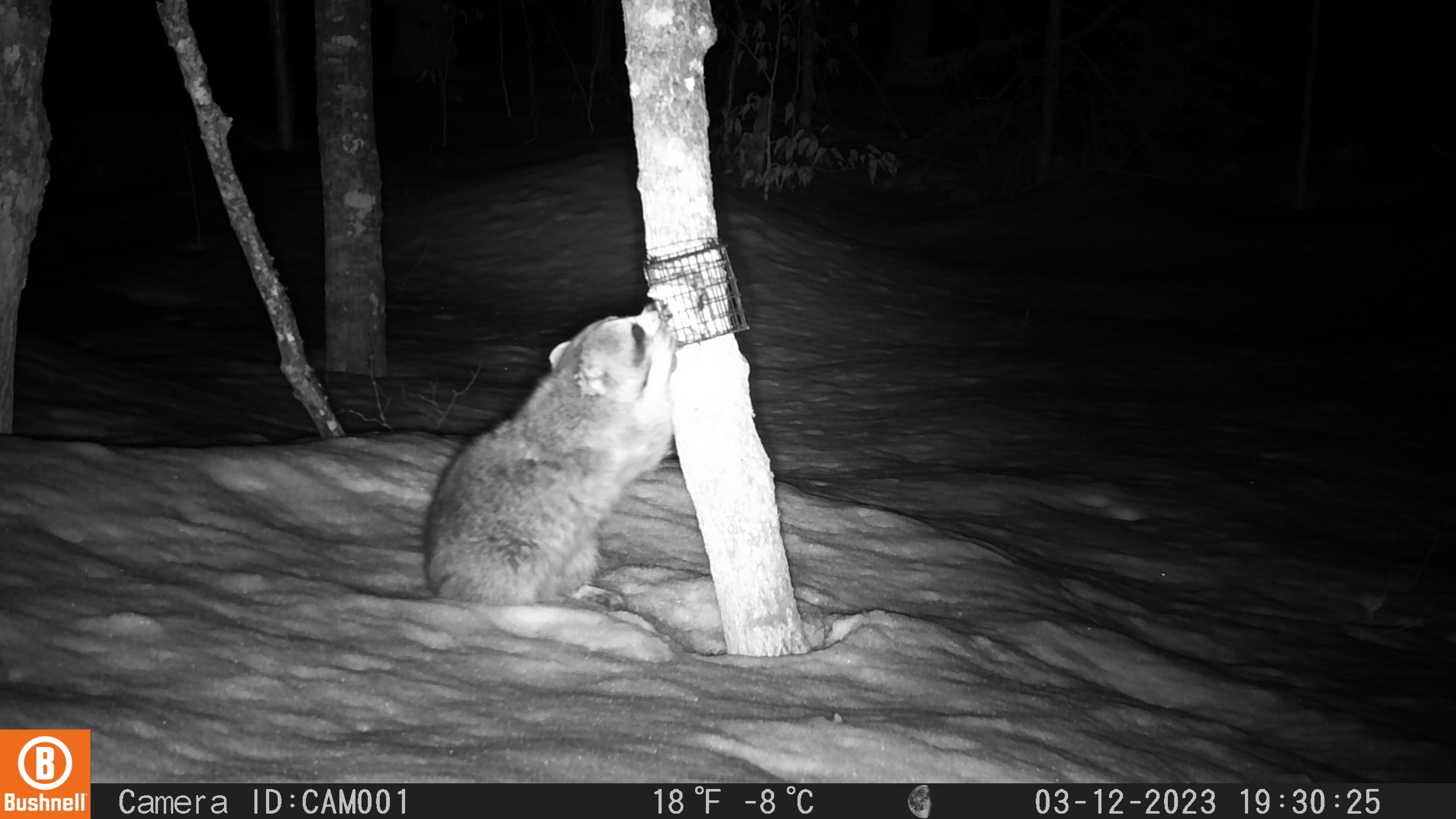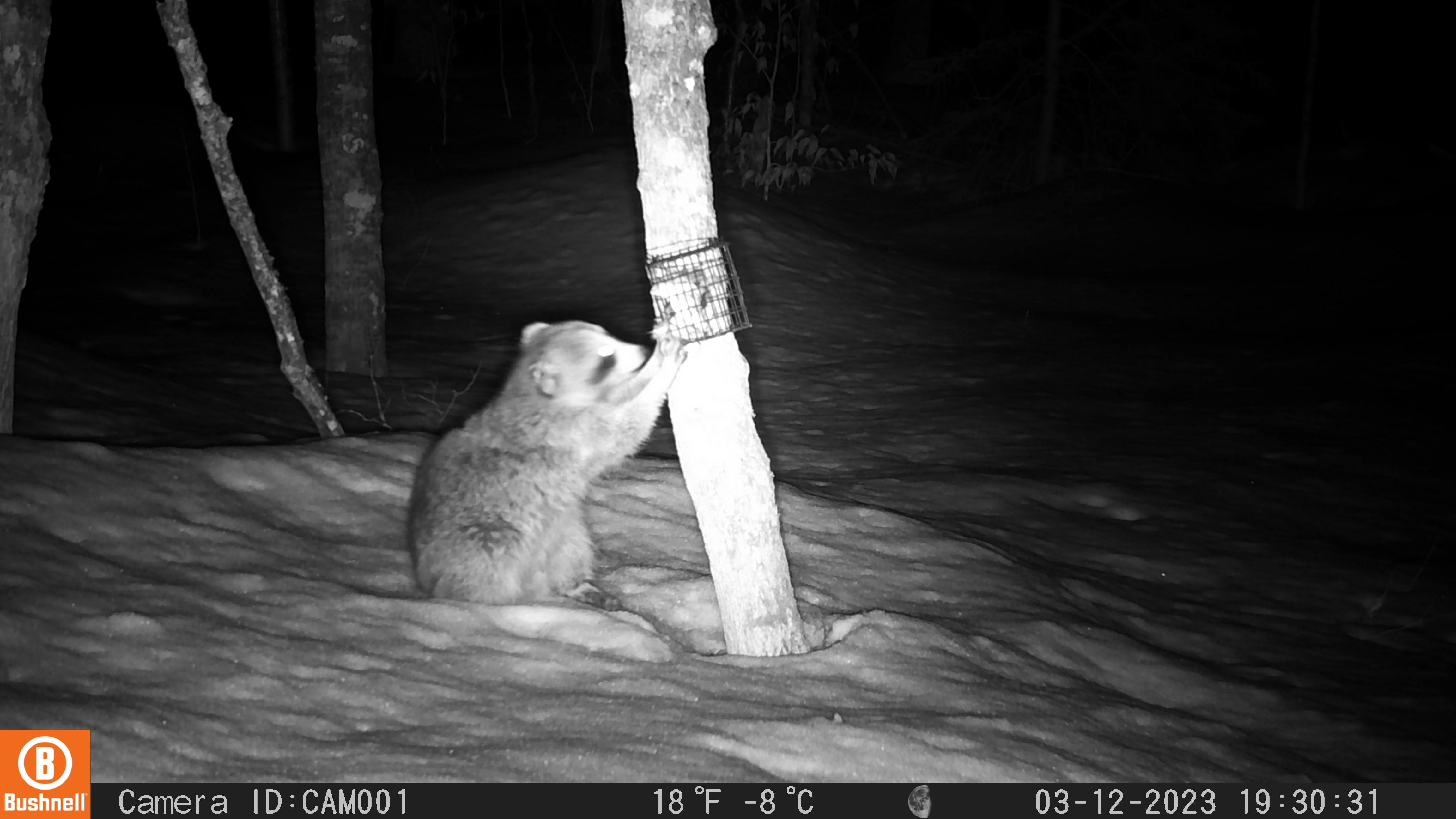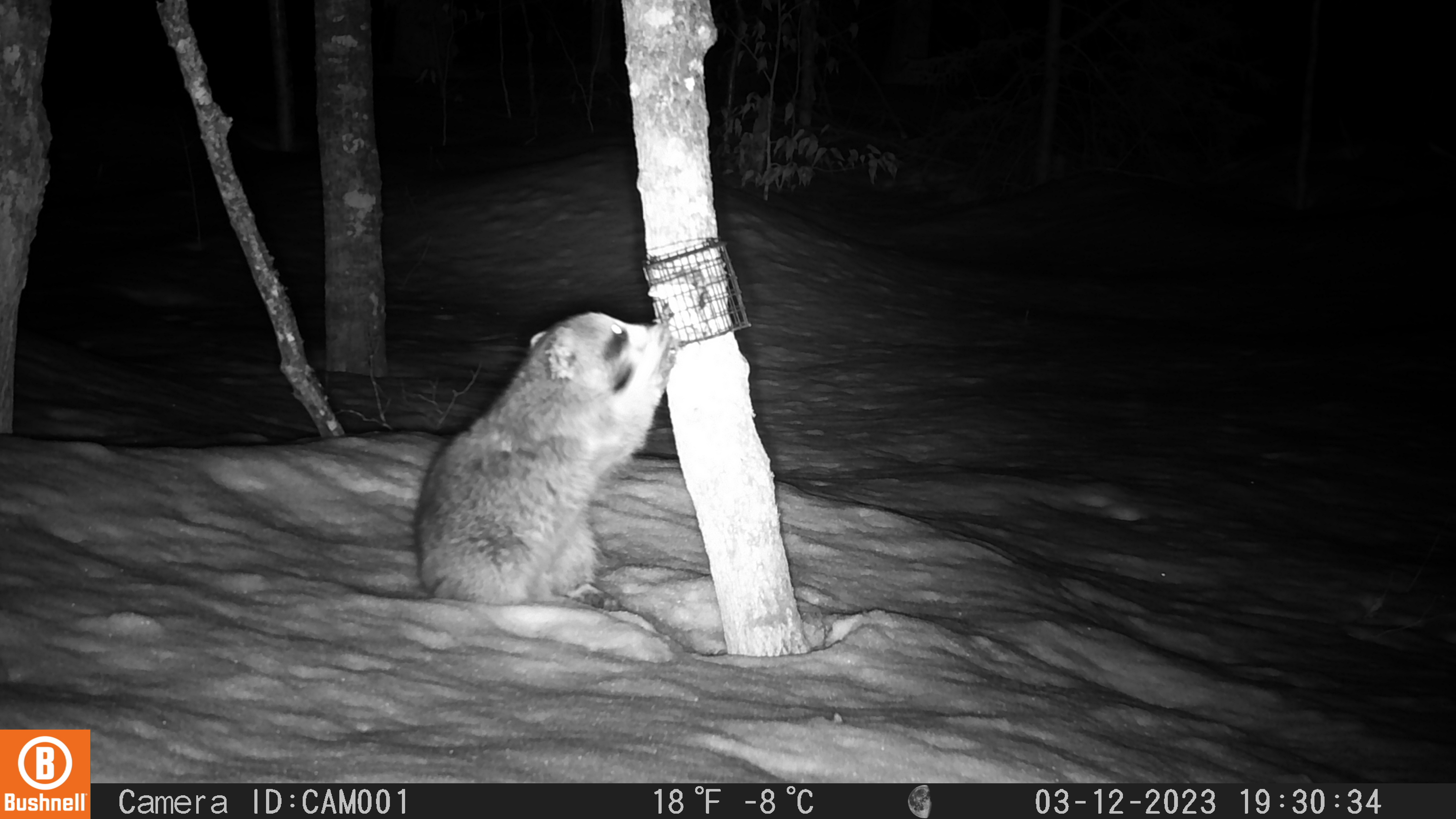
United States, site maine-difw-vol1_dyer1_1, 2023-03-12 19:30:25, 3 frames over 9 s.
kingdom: Animalia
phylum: Chordata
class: Mammalia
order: Carnivora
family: Procyonidae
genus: Procyon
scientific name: Procyon lotor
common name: raccoon